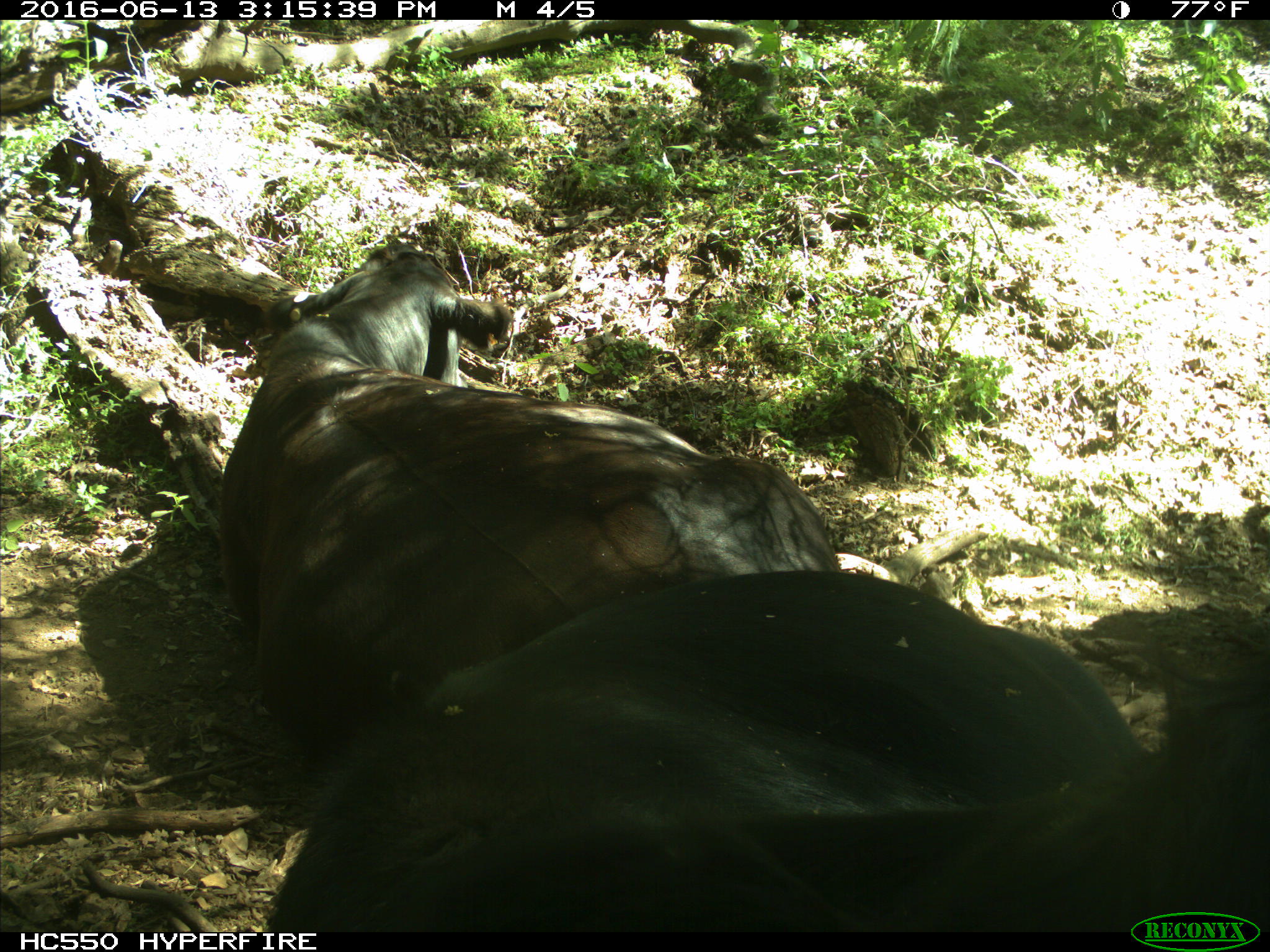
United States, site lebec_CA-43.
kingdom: Animalia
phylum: Chordata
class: Mammalia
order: Artiodactyla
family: Bovidae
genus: Bos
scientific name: Bos taurus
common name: domestic cow